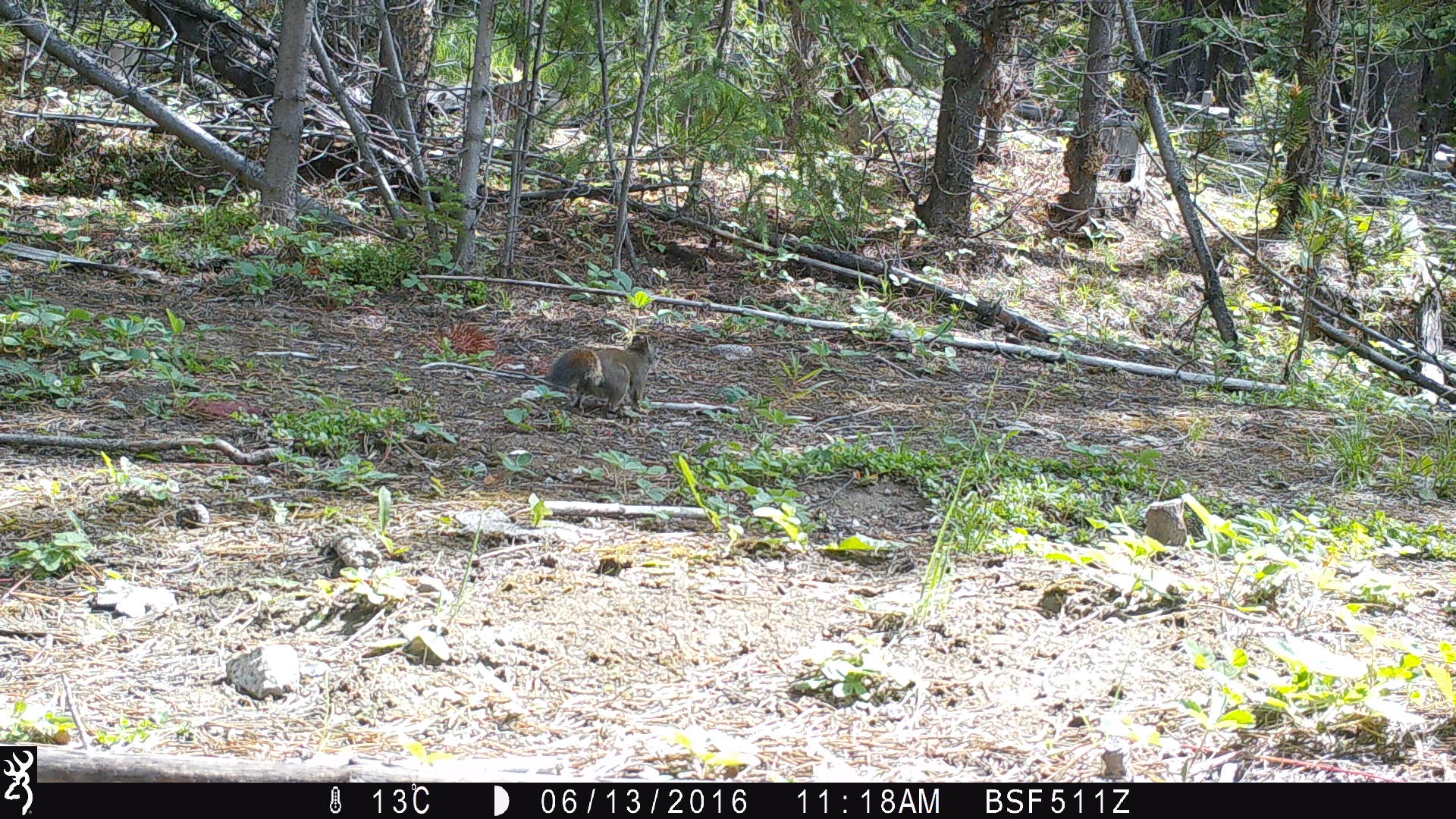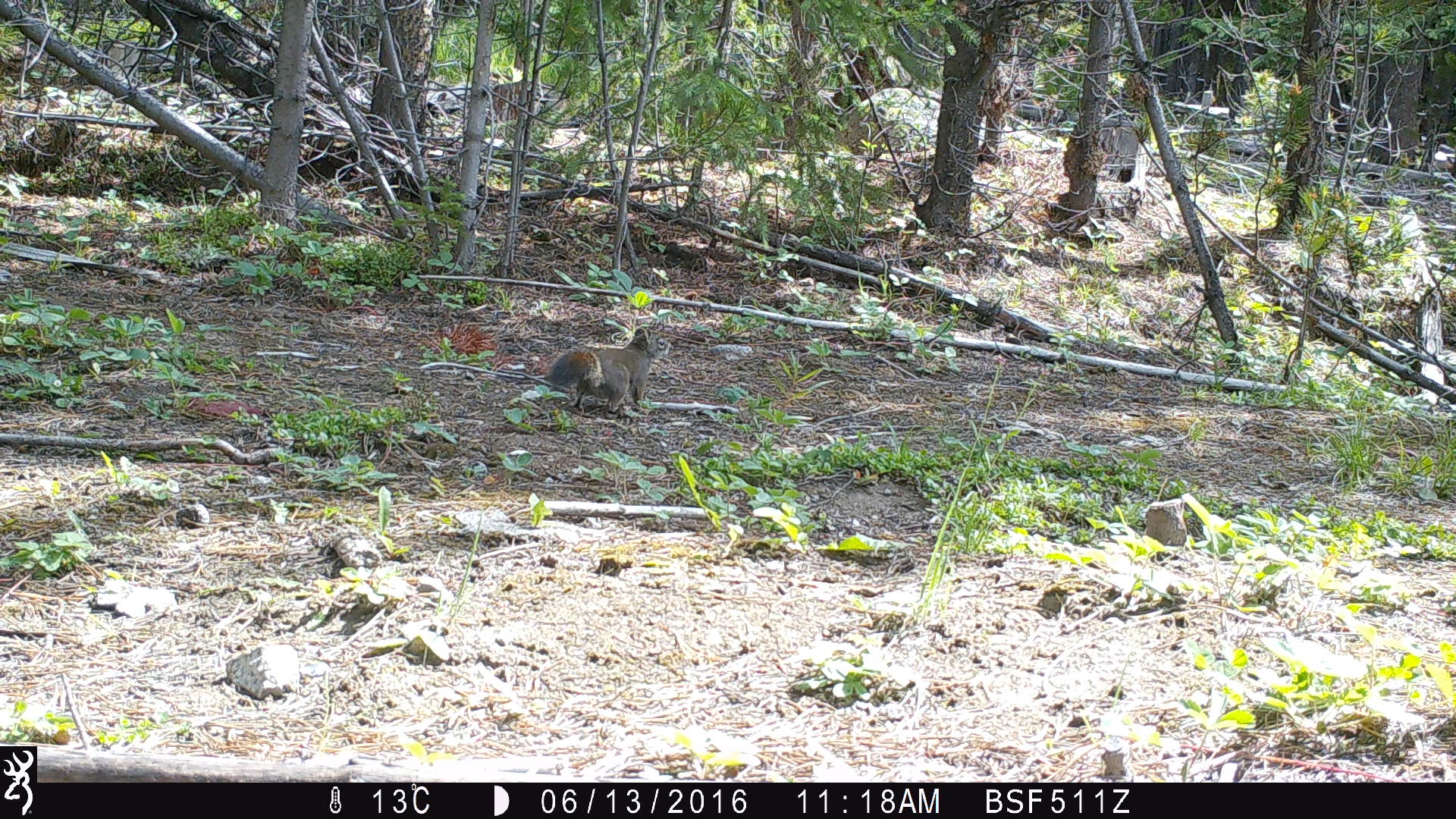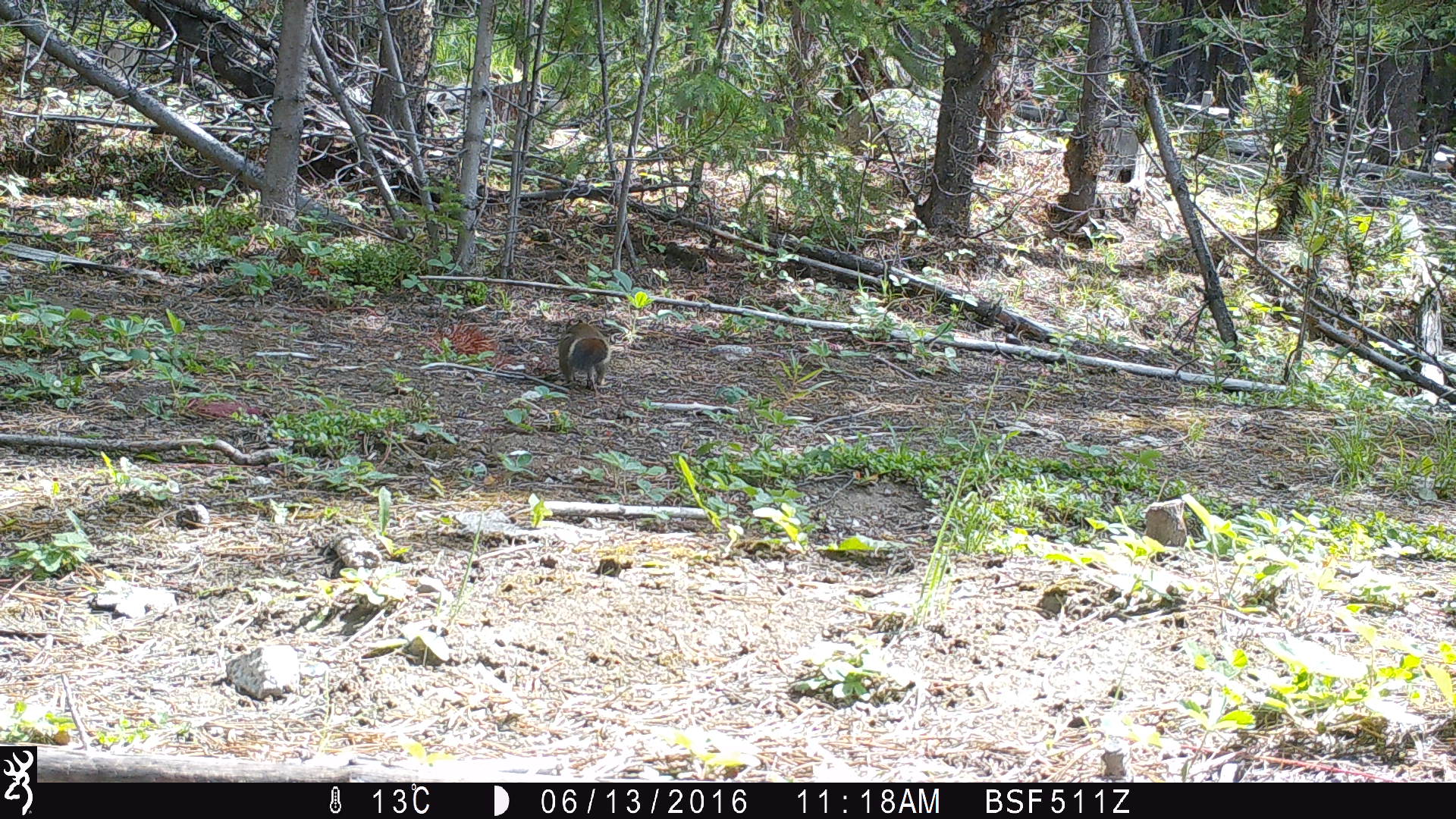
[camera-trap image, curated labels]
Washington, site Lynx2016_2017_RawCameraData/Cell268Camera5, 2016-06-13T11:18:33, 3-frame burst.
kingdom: Animalia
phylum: Chordata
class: Mammalia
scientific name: Mammalia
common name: small mammal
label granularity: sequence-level